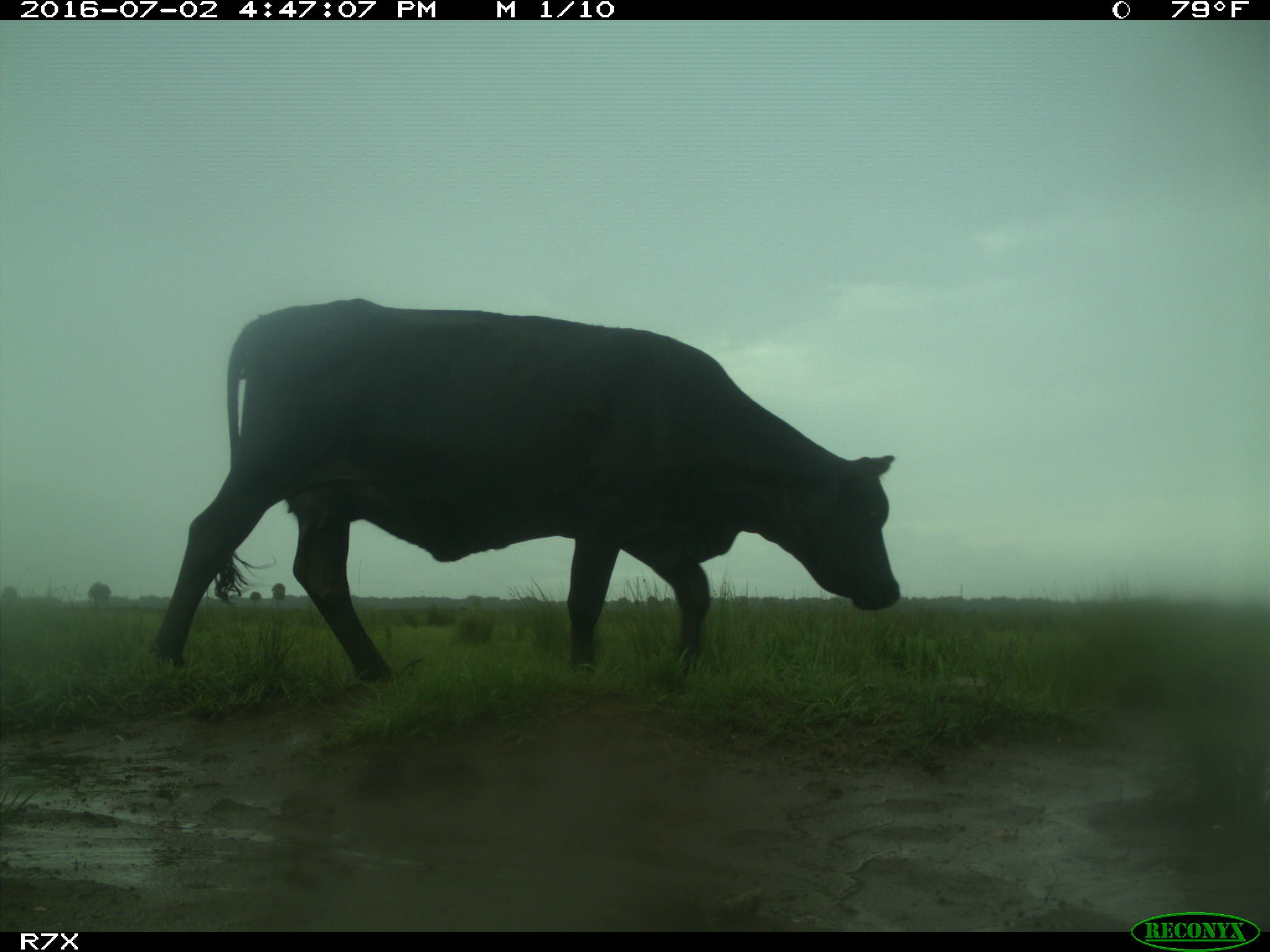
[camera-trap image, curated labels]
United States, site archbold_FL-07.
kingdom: Animalia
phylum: Chordata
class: Mammalia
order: Artiodactyla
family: Bovidae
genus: Bos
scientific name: Bos taurus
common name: domestic cow